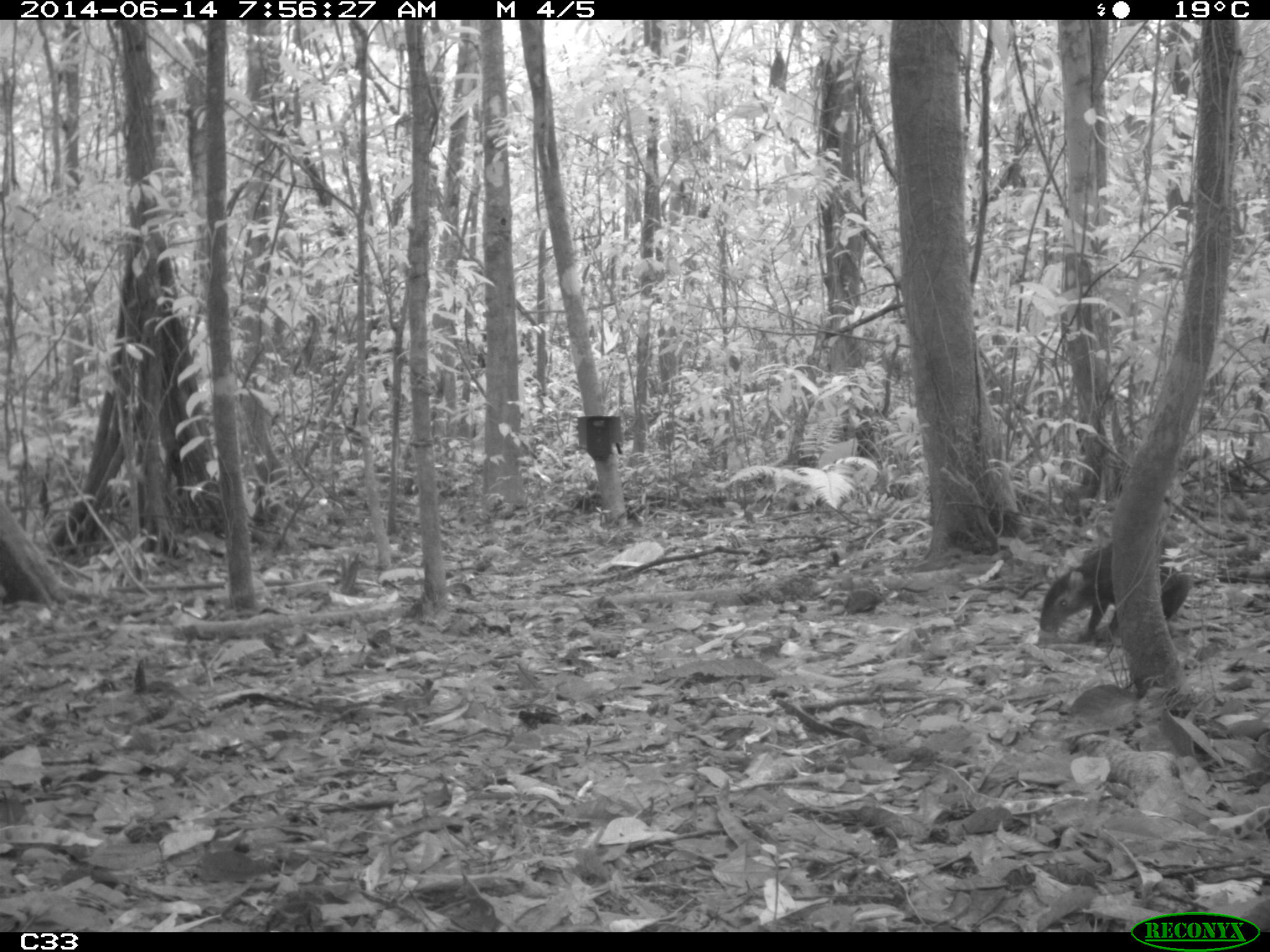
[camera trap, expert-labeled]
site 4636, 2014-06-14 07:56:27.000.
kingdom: Animalia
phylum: Chordata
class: Mammalia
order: Rodentia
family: Dasyproctidae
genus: Dasyprocta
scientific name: Dasyprocta leporina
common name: red-rumped agouti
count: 1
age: adult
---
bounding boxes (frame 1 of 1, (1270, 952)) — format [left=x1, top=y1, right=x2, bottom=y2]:
dasyprocta leporina: [left=1035, top=543, right=1191, bottom=640]